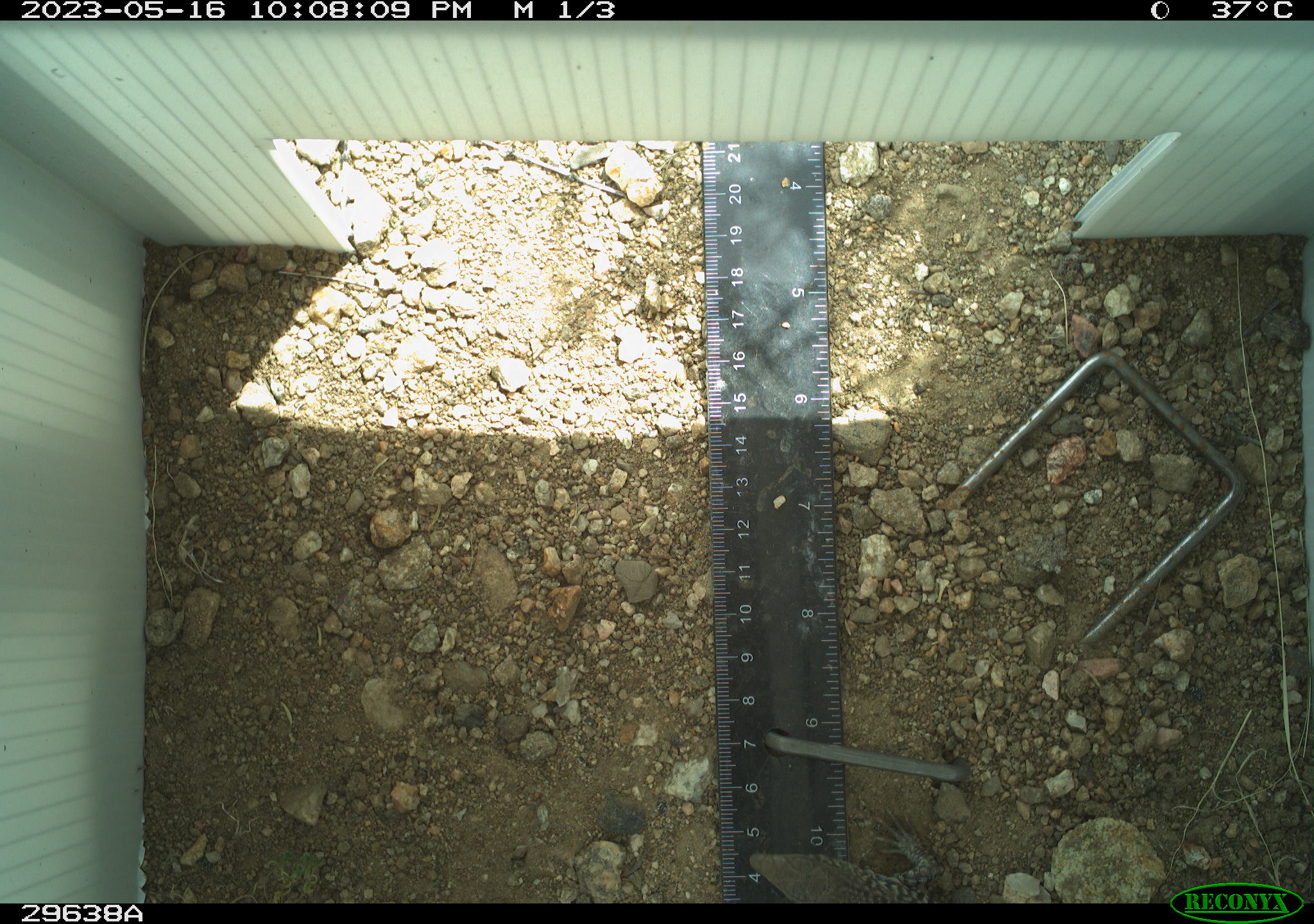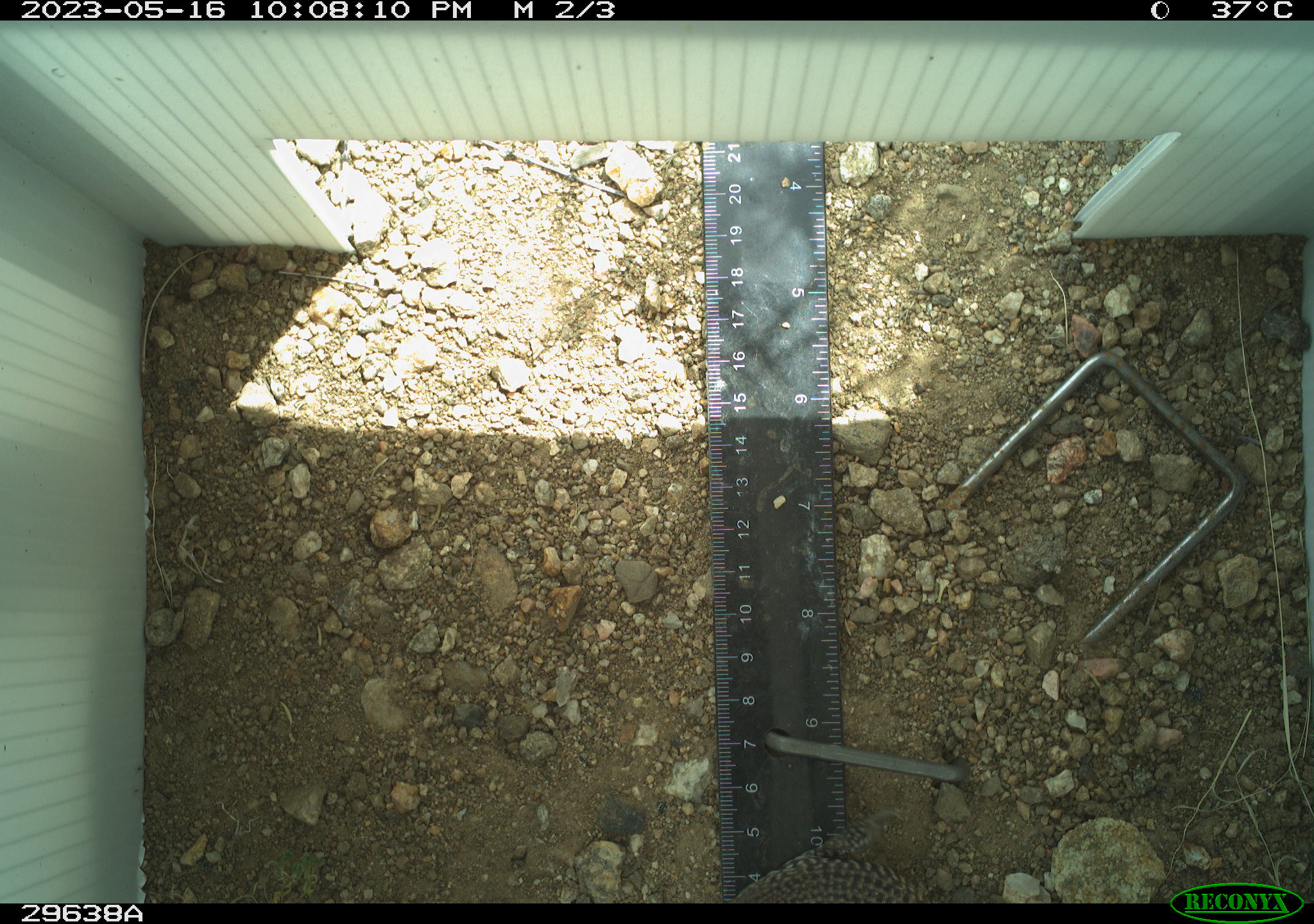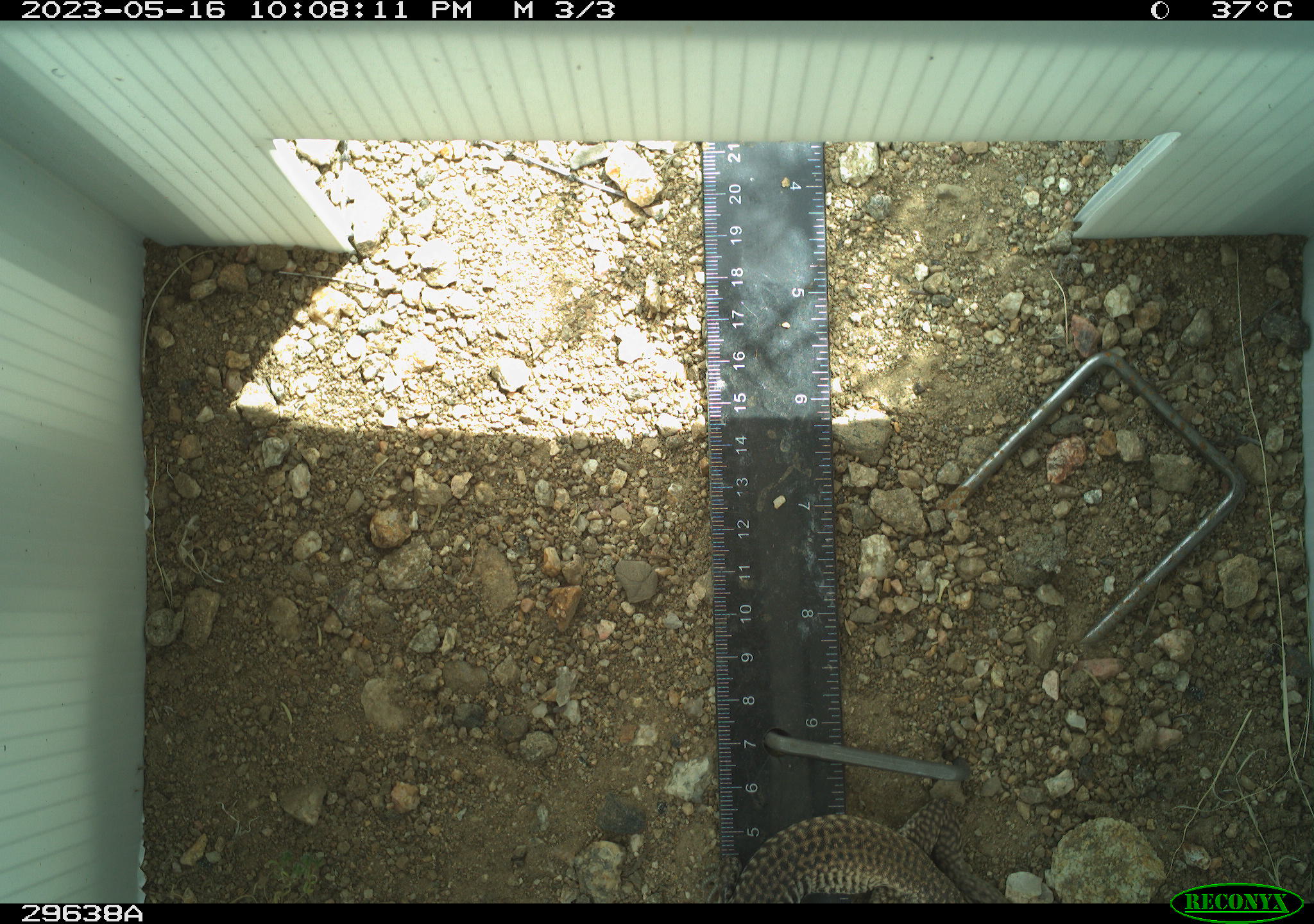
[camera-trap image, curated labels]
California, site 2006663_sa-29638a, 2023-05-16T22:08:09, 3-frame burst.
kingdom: Animalia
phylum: Chordata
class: Reptilia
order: Squamata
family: Teiidae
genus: Aspidoscelis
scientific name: Aspidoscelis tigris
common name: western whiptail